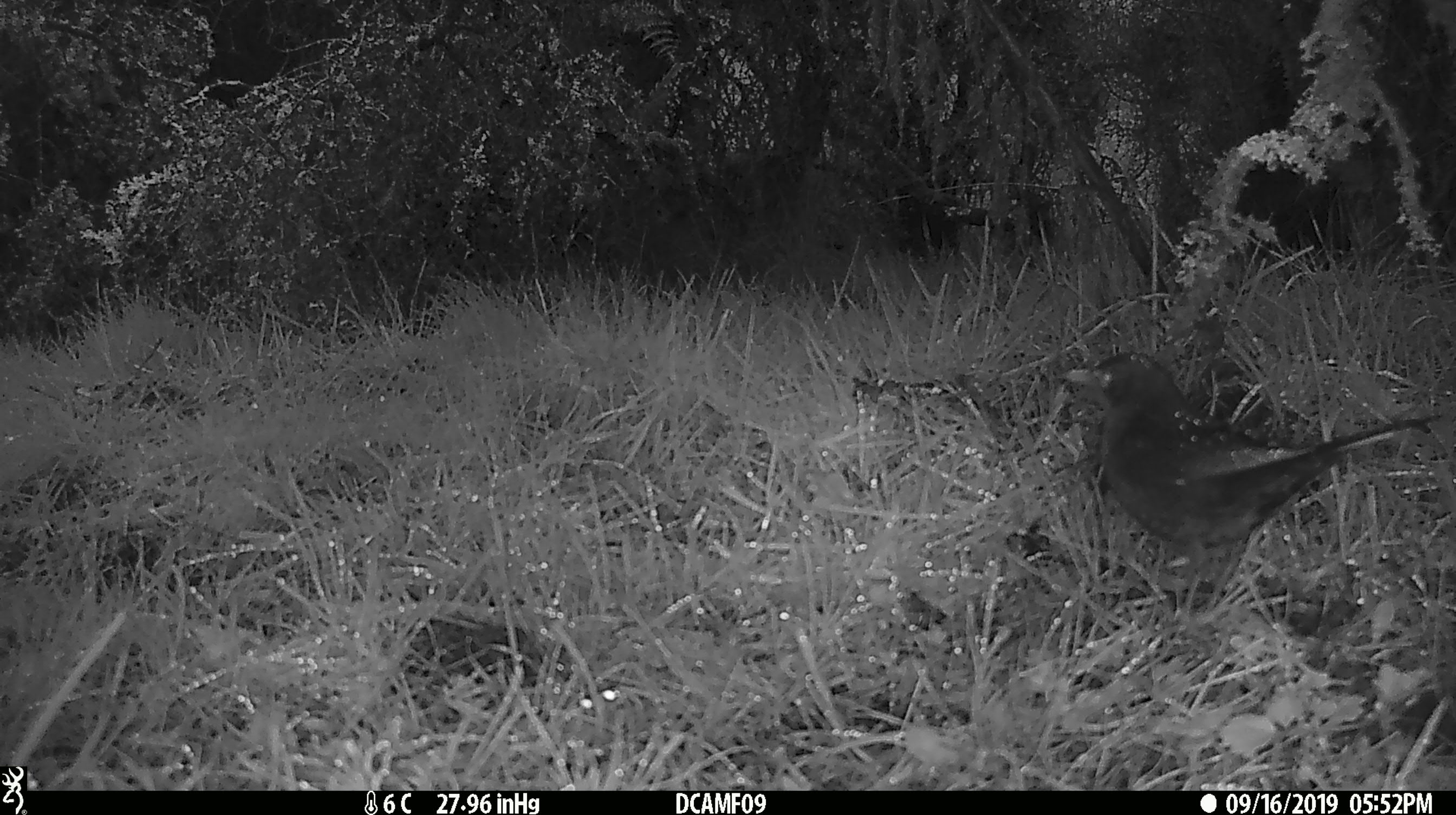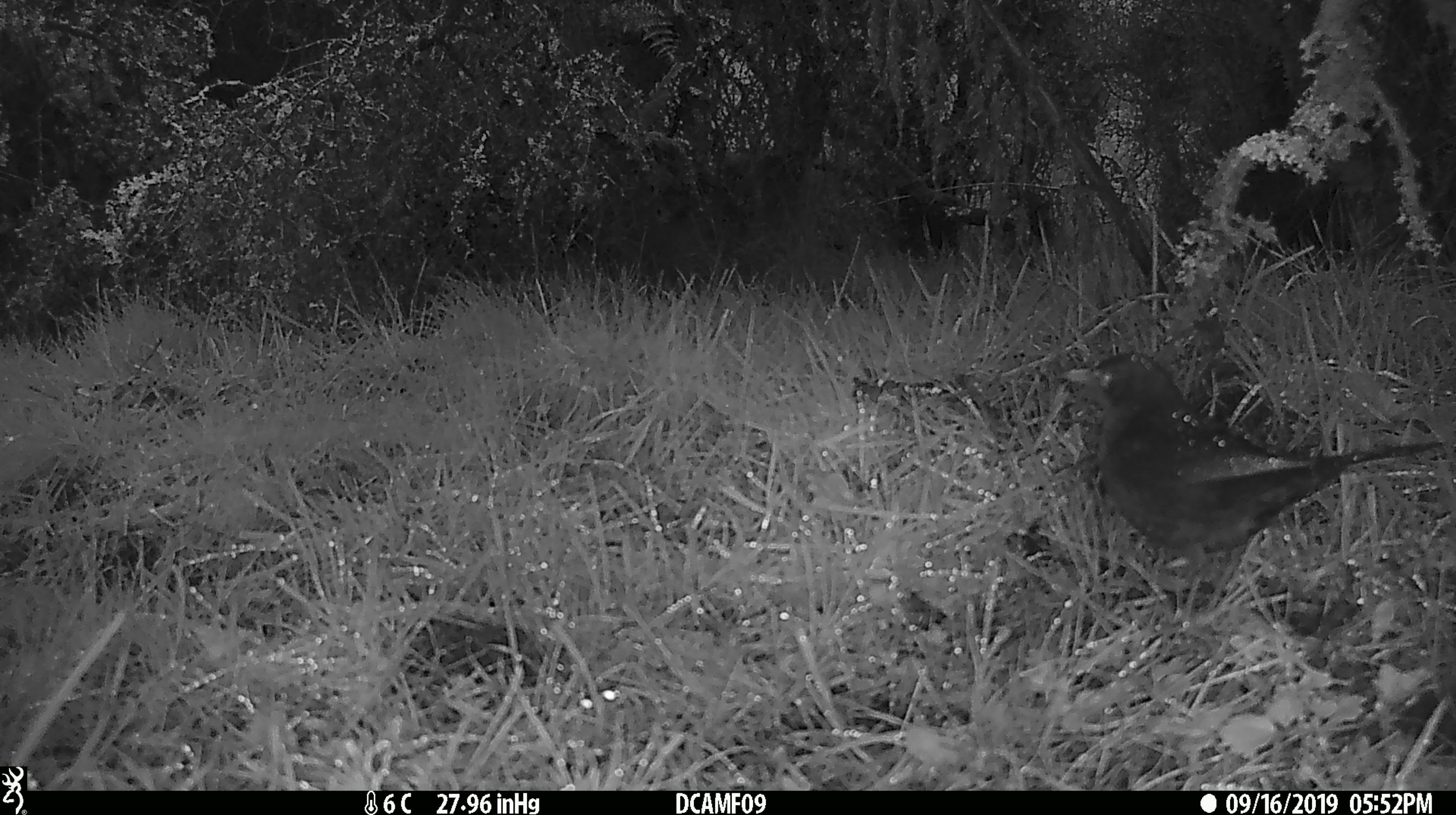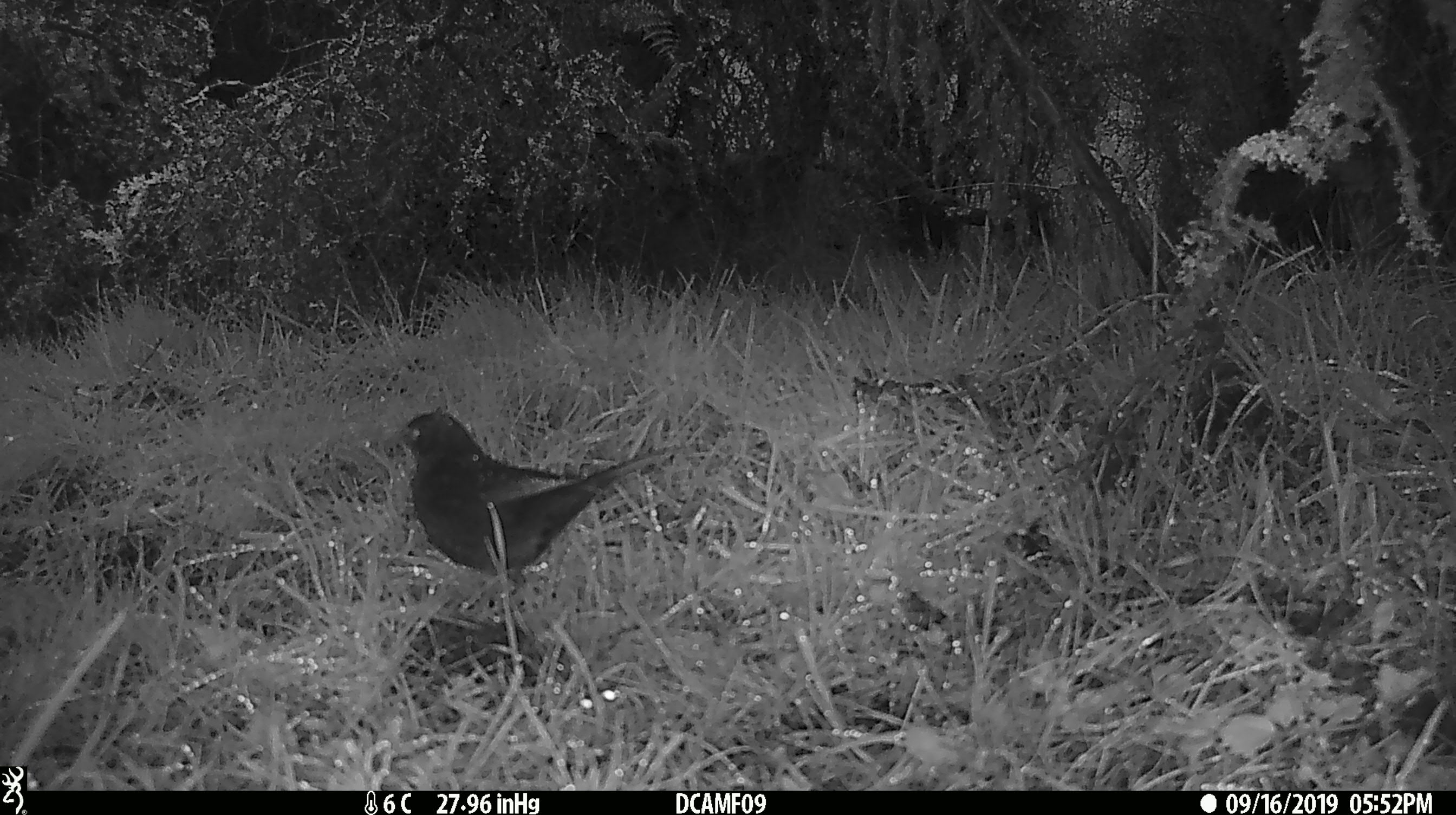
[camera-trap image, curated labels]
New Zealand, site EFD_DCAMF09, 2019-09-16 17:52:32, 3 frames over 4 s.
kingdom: Animalia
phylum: Chordata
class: Aves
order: Passeriformes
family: Turdidae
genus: Turdus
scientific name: Turdus merula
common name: eurasian blackbird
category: blackbird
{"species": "blackbird (eurasian blackbird) (Turdus merula)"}